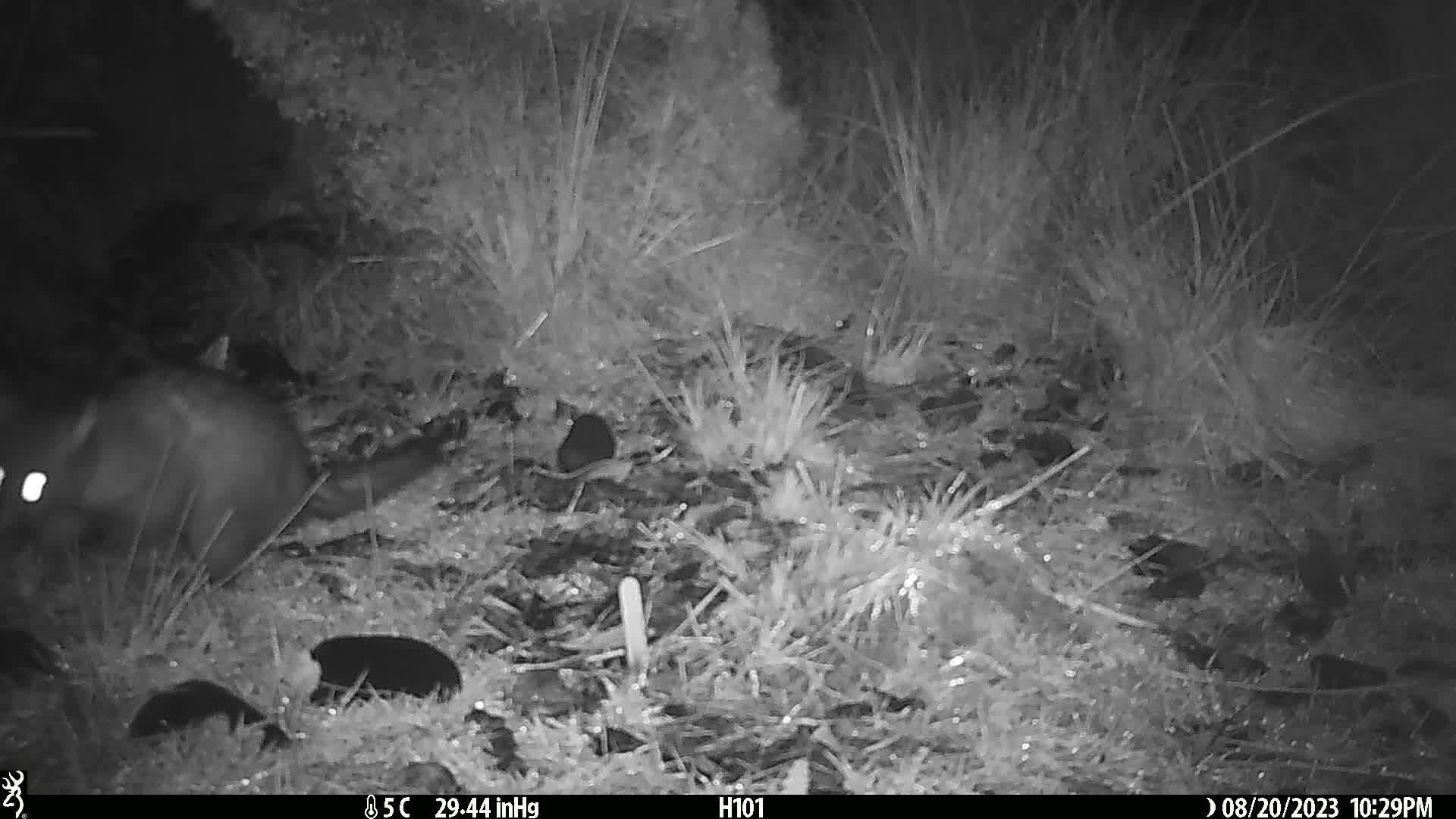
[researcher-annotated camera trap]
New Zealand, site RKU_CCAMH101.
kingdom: Animalia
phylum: Chordata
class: Mammalia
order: Diprotodontia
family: Phalangeridae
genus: Trichosurus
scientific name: Trichosurus vulpecula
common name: common brushtail possum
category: possum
Possum (common brushtail possum) (Trichosurus vulpecula).